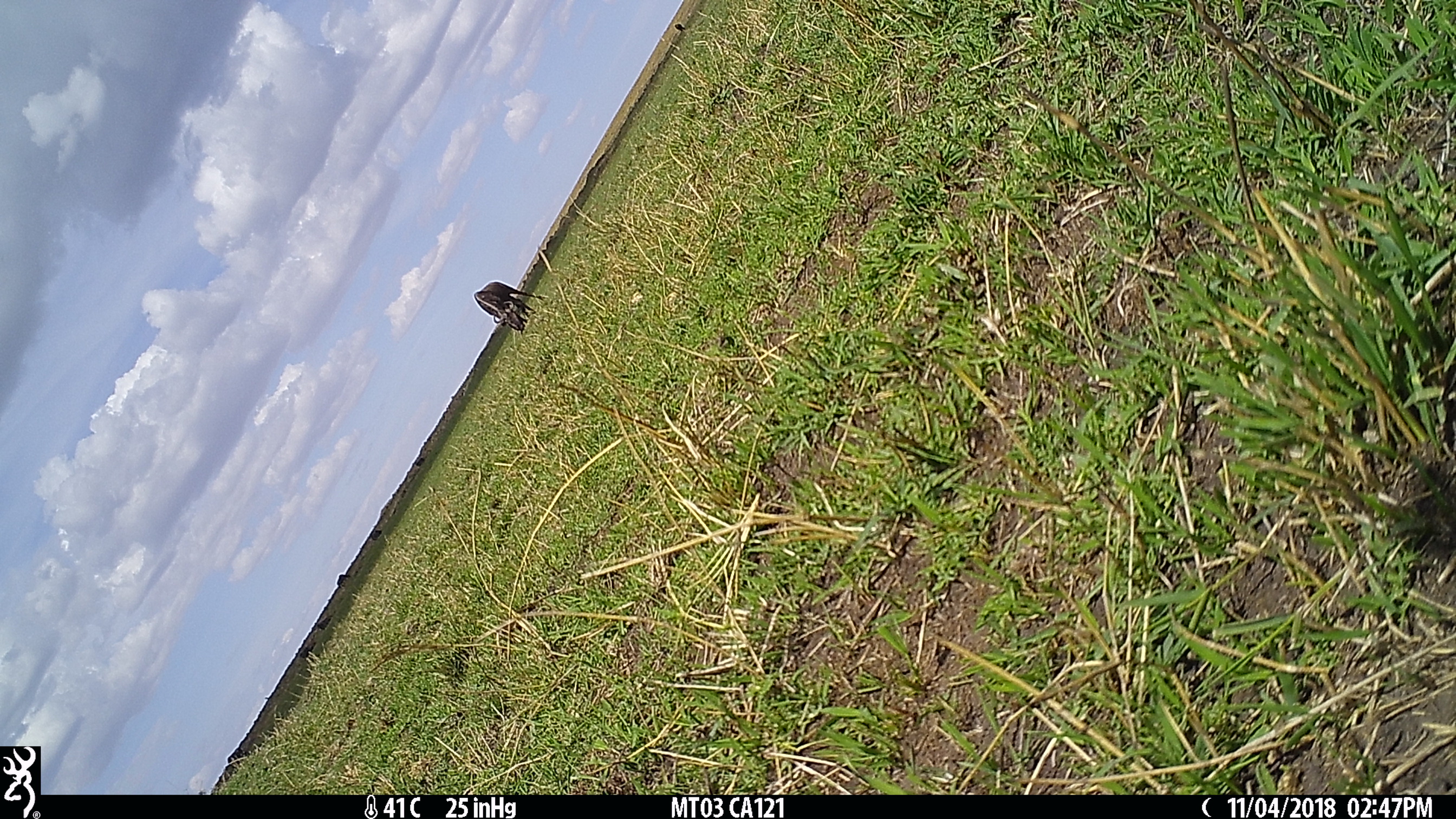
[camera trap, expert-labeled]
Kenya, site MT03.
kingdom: Animalia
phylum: Chordata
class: Mammalia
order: Artiodactyla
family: Bovidae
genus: Connochaetes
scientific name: Connochaetes taurinus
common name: blue wildebeest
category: wildebeest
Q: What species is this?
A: Wildebeest (blue wildebeest) (Connochaetes taurinus).